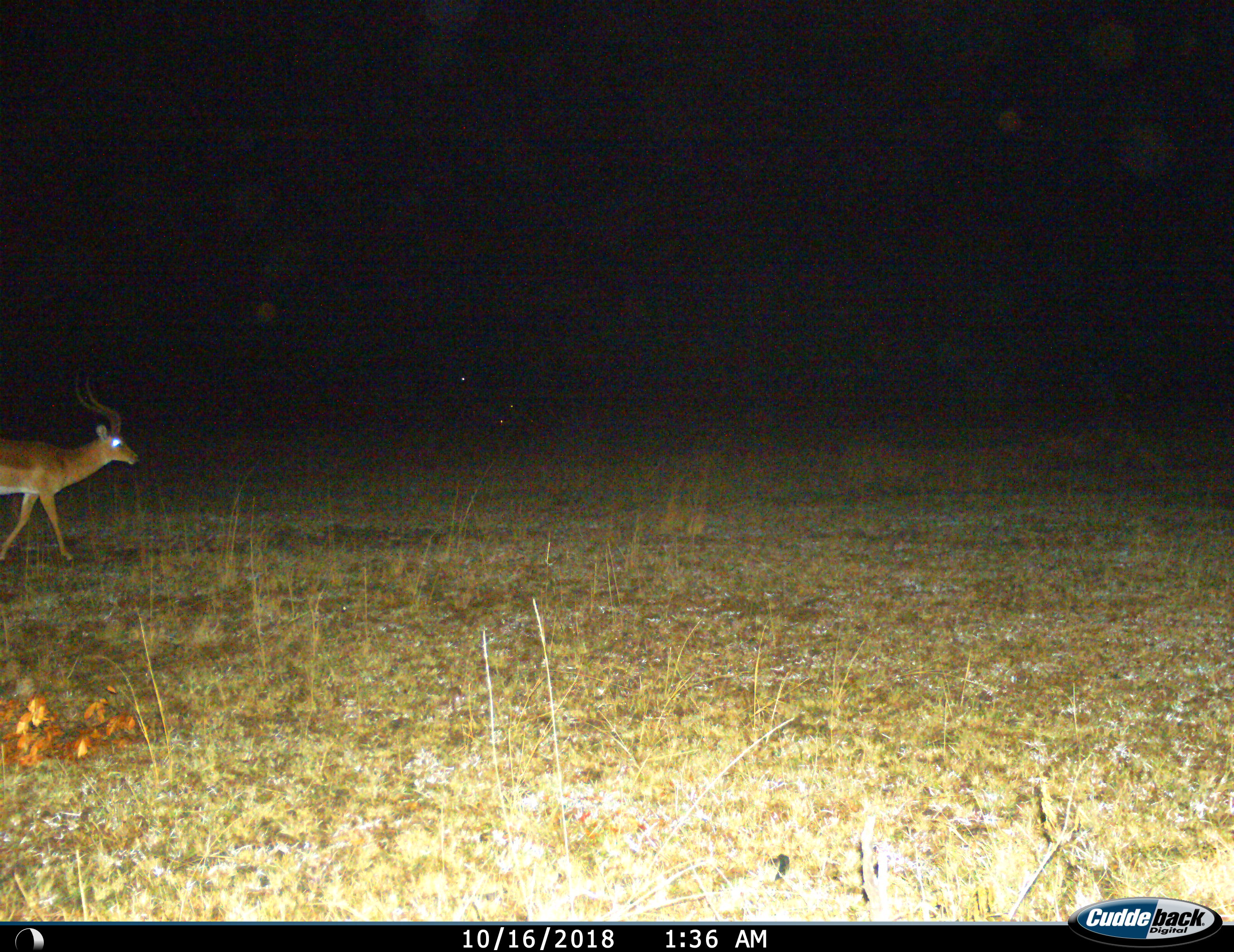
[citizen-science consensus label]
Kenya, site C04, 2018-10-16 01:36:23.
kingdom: Animalia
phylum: Chordata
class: Mammalia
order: Artiodactyla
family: Bovidae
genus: Aepyceros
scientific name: Aepyceros melampus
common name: impala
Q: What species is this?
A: Impala (Aepyceros melampus).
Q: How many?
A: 1.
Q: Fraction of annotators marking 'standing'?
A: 11%.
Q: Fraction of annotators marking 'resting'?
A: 0%.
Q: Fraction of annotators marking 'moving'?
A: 100%.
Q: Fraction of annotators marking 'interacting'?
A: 0%.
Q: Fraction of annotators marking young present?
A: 0%.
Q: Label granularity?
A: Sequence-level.